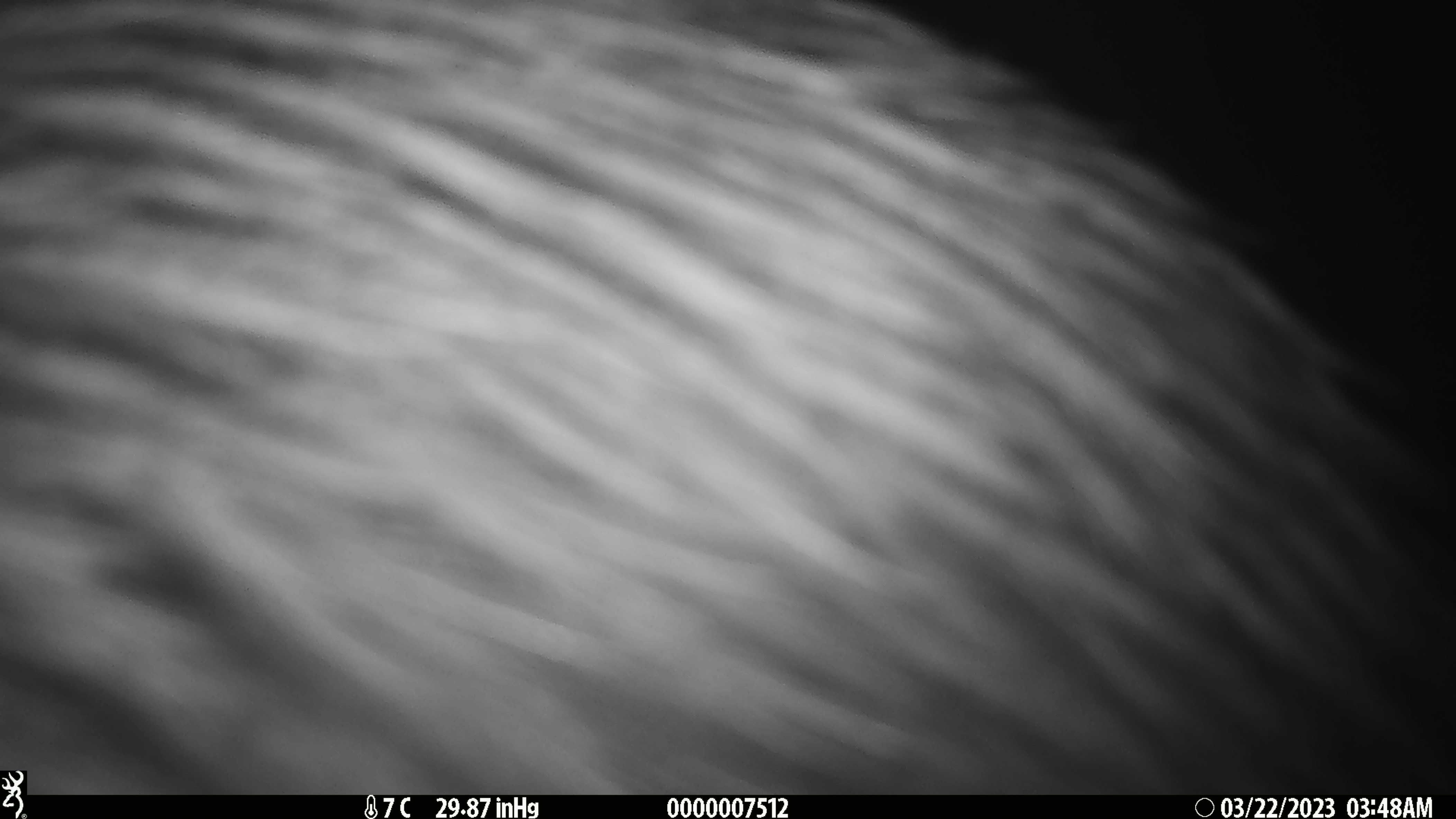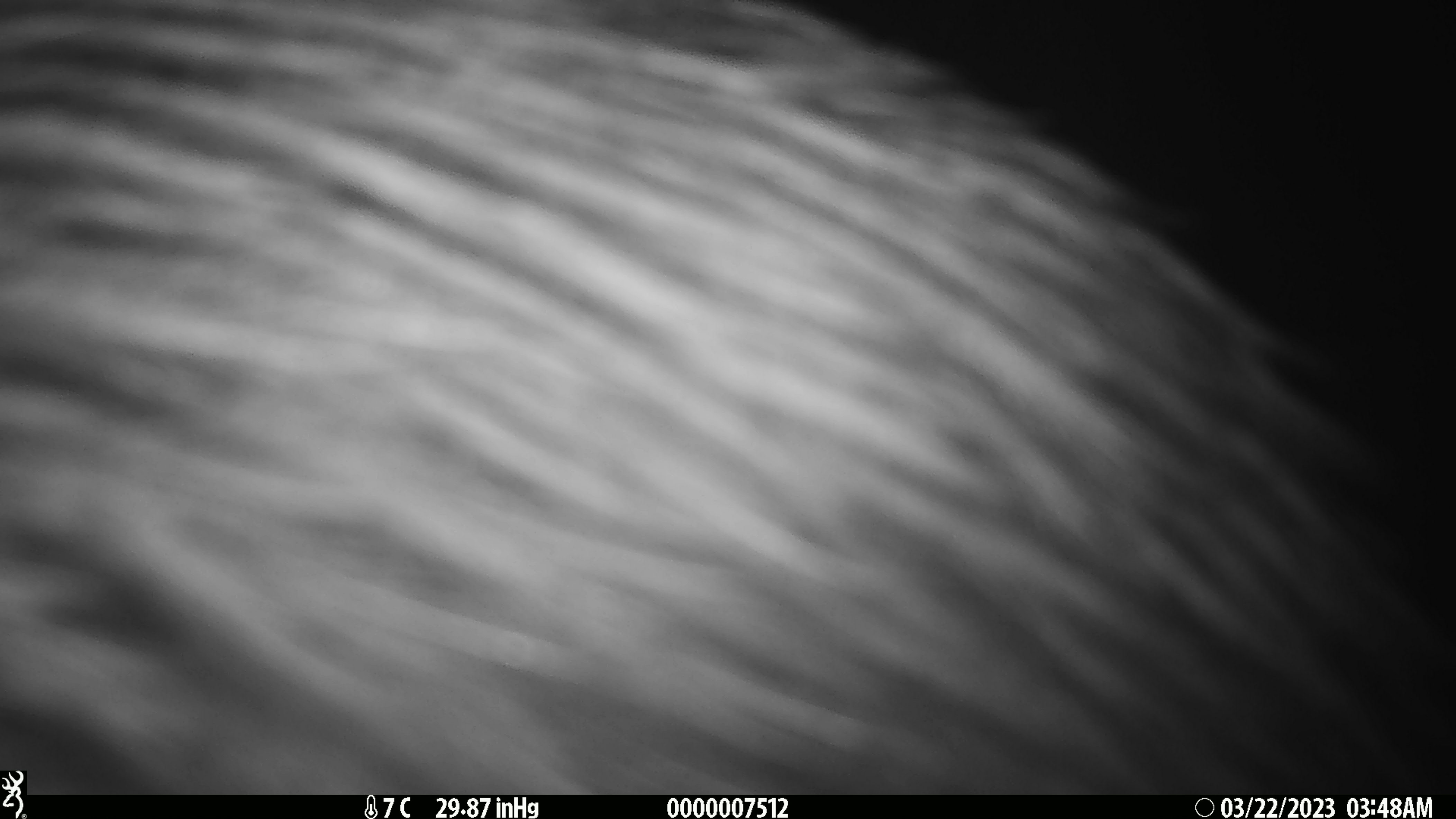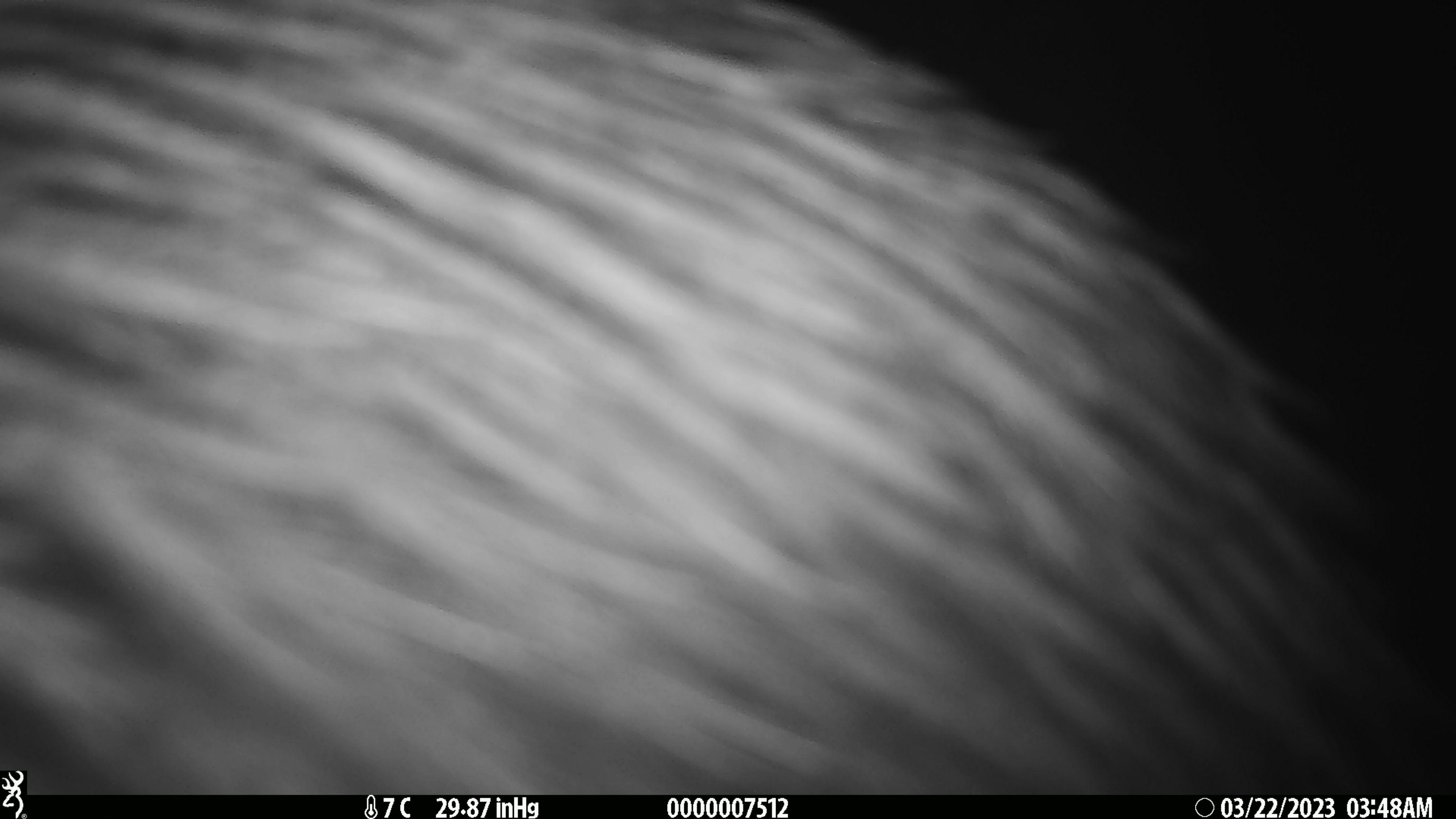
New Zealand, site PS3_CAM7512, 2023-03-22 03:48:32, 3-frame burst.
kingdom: Animalia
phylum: Chordata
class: Aves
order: Apterygiformes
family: Apterygidae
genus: Apteryx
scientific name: Apteryx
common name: kiwi